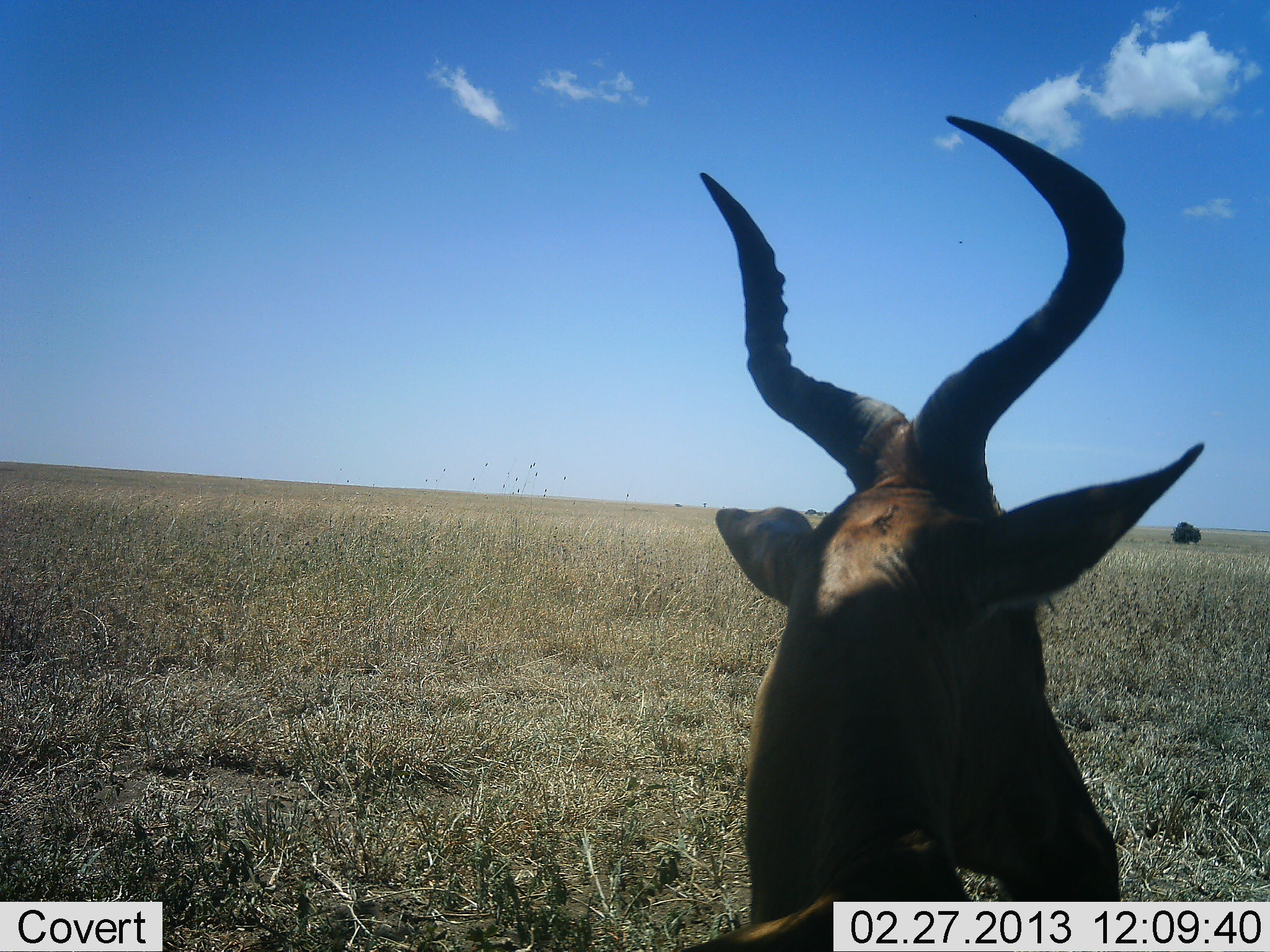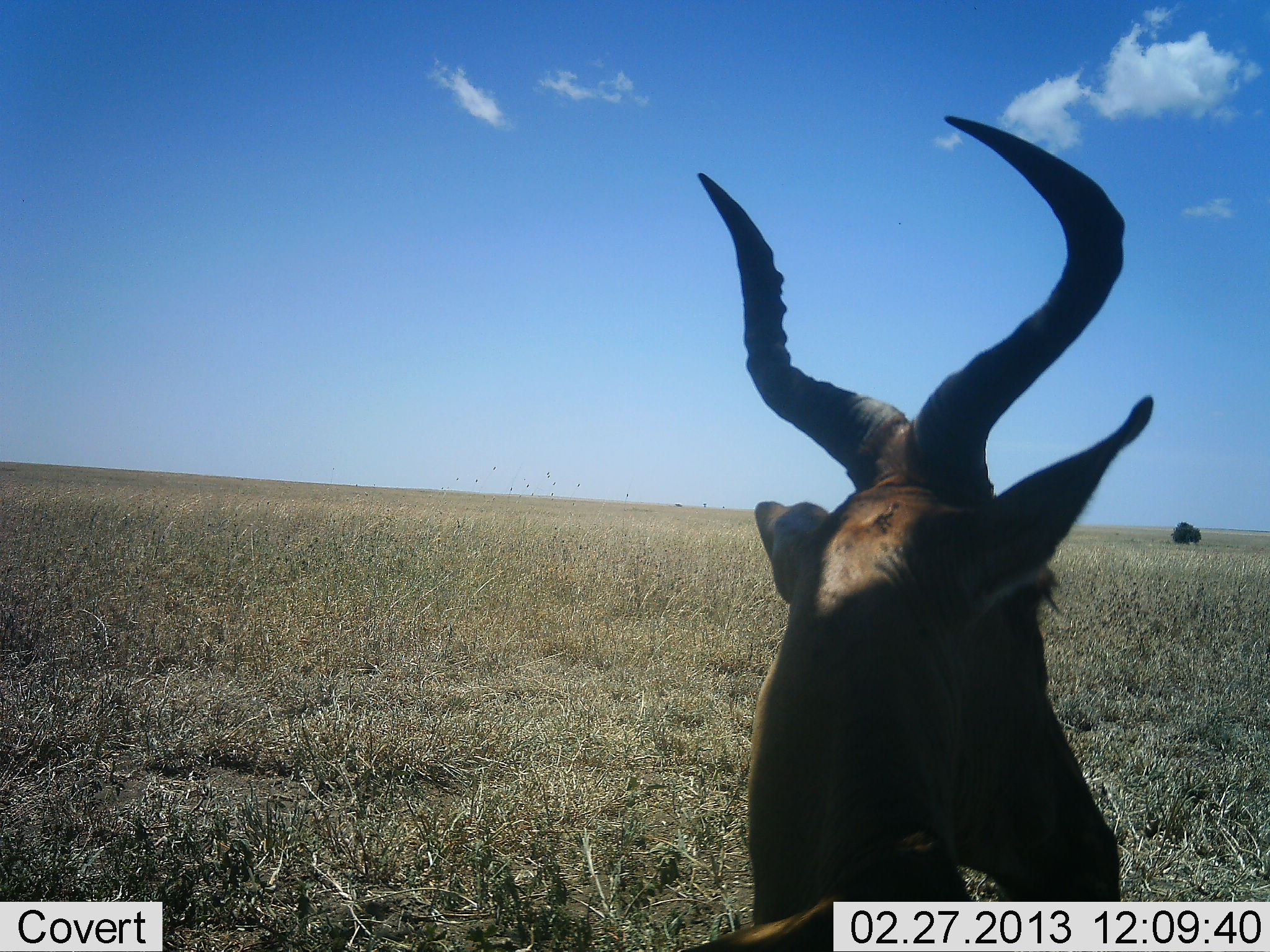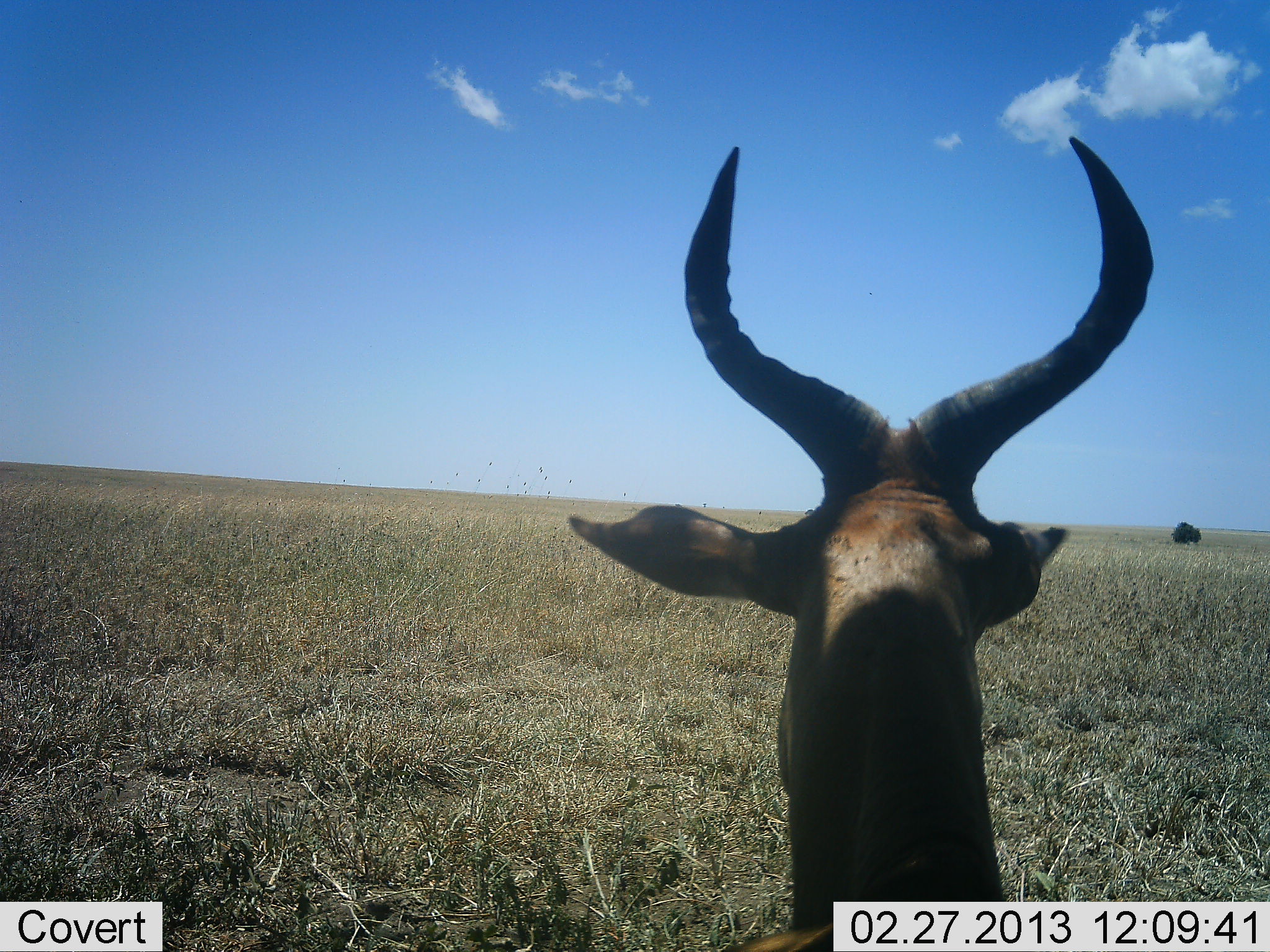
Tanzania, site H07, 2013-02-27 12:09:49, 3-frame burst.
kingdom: Animalia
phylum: Chordata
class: Mammalia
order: Artiodactyla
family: Bovidae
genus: Alcelaphus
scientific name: Alcelaphus buselaphus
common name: hartebeest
Hartebeest (Alcelaphus buselaphus), count 1. Behavior (volunteer vote fractions): standing 53%, resting 42%, moving 5%, interacting 0%. Young present (vote fraction): 0%. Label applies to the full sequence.